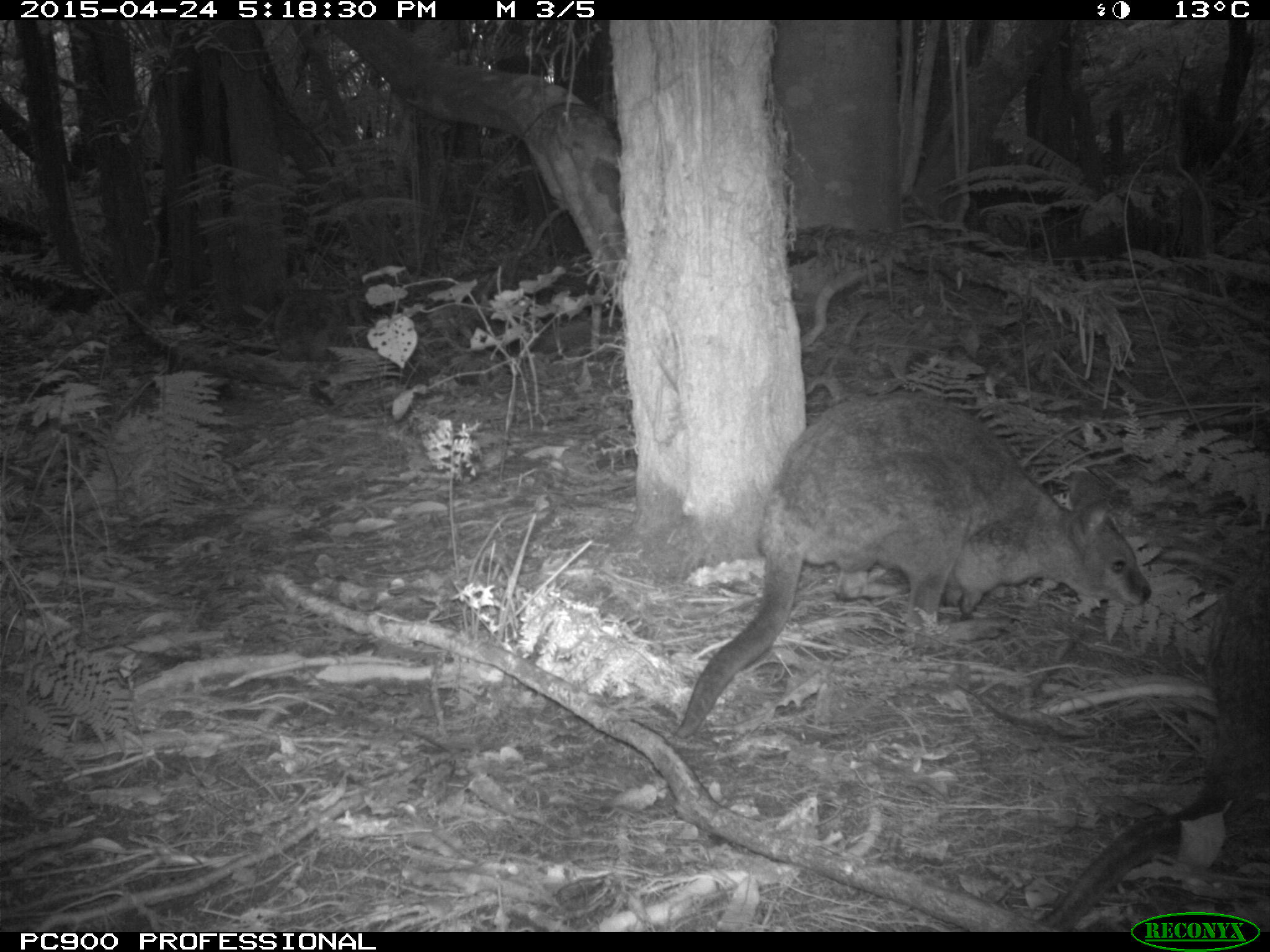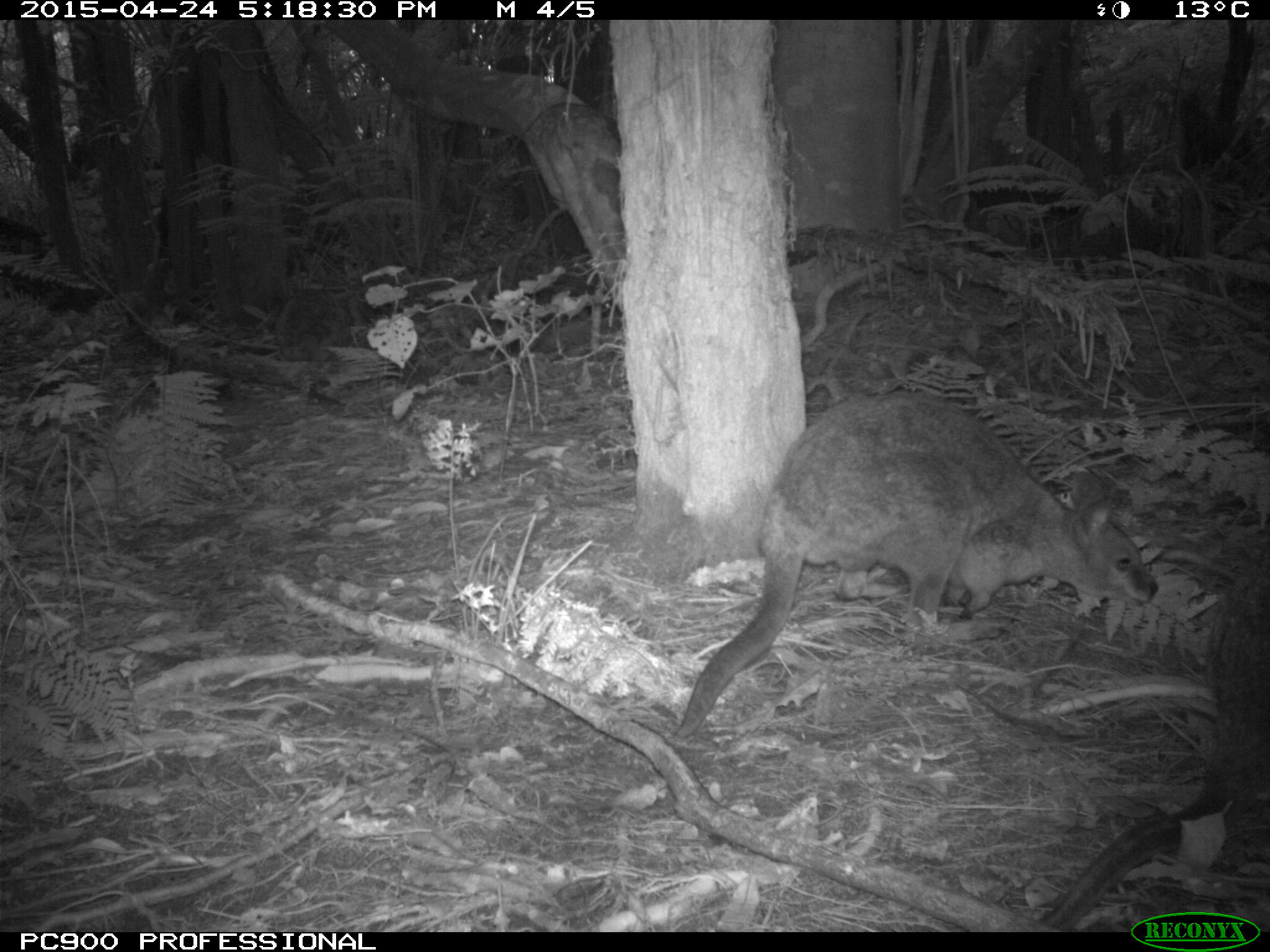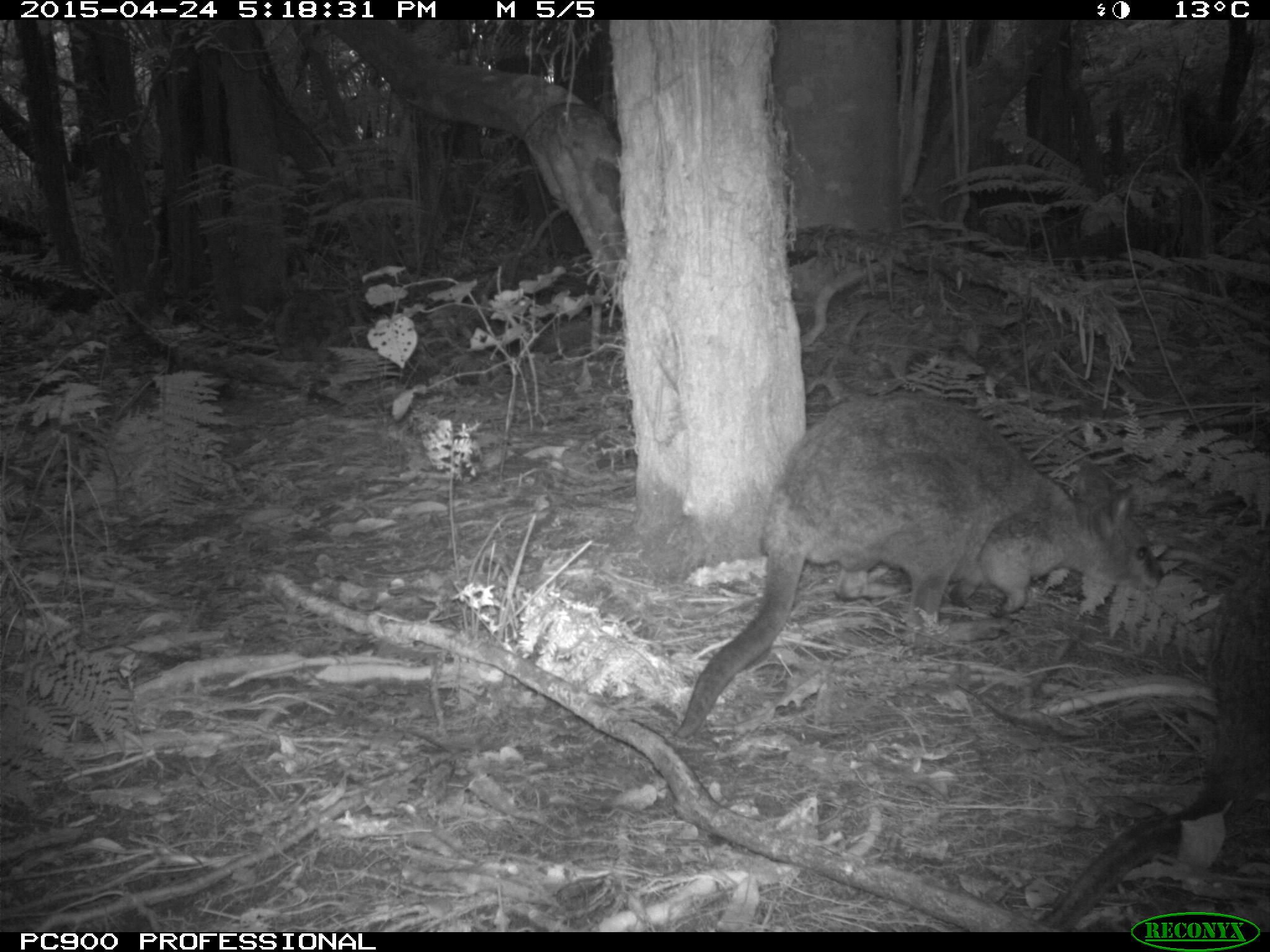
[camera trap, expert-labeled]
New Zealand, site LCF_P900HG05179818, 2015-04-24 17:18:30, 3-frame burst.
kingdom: Animalia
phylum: Chordata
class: Mammalia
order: Diprotodontia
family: Macropodidae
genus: Notamacropus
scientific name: Notamacropus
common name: wallaby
Wallaby (Notamacropus).